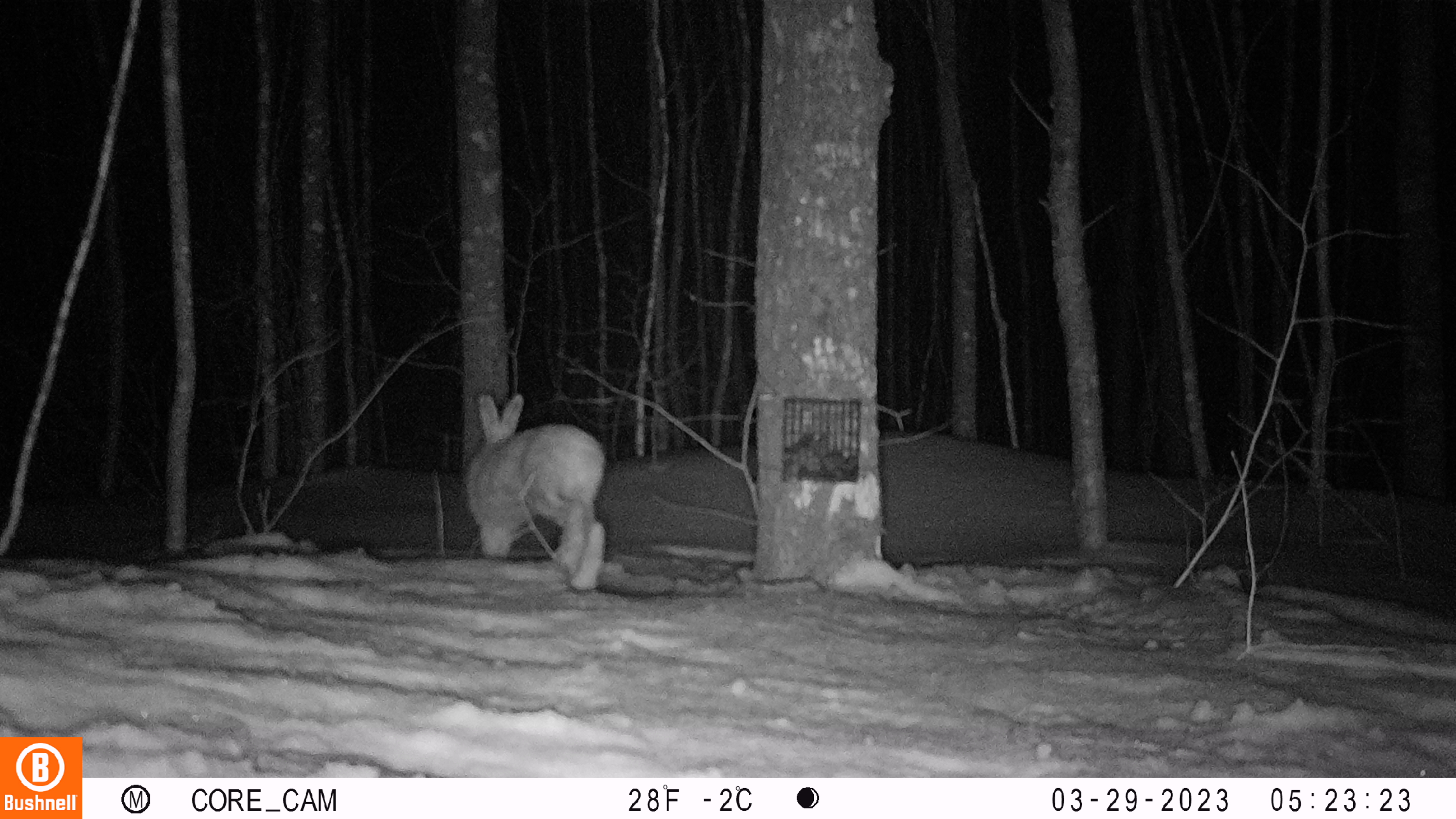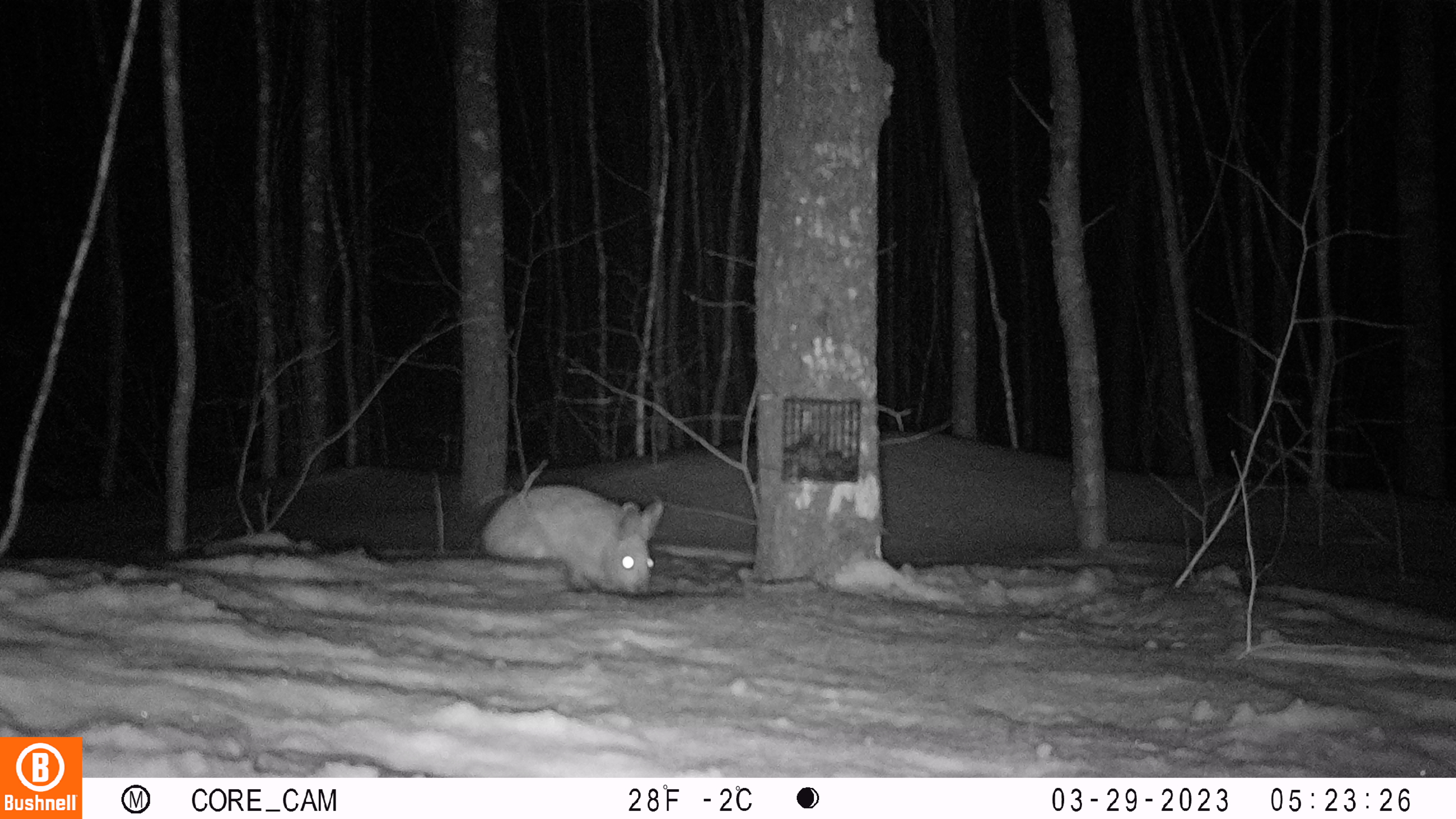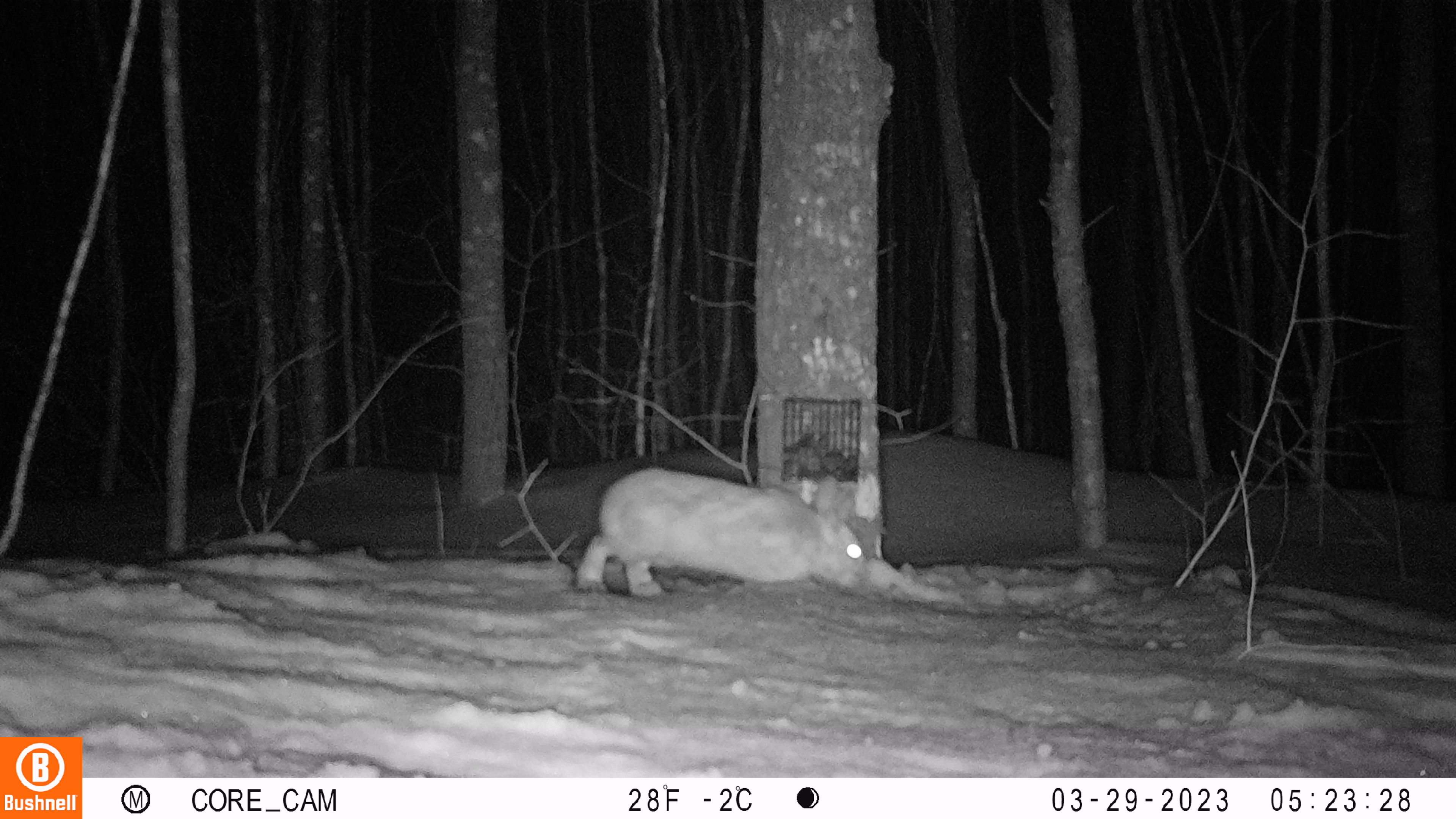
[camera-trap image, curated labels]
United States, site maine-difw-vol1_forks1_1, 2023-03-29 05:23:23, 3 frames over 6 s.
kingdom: Animalia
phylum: Chordata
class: Mammalia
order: Lagomorpha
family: Leporidae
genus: Lepus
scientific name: Lepus americanus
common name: snowshoe hare